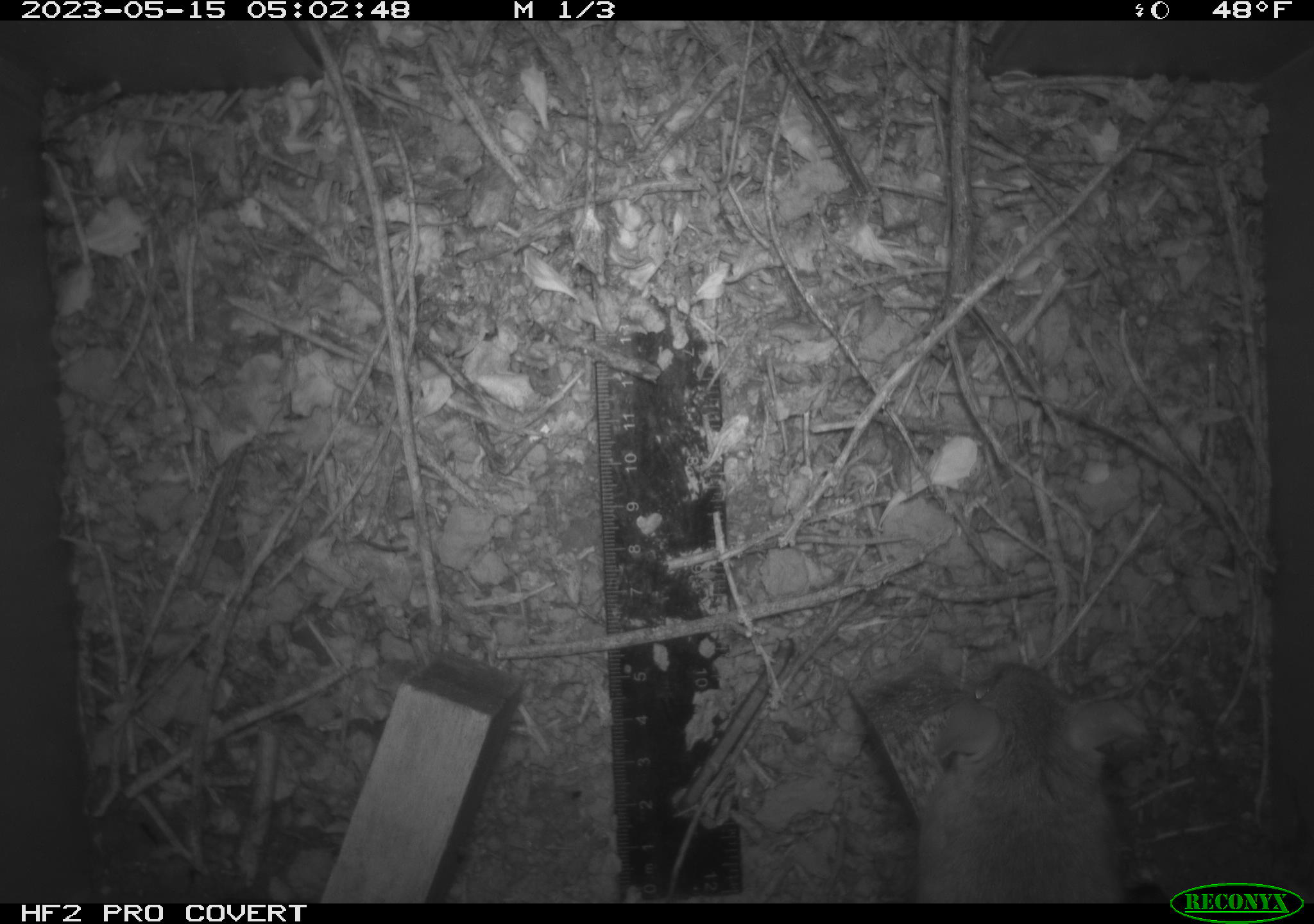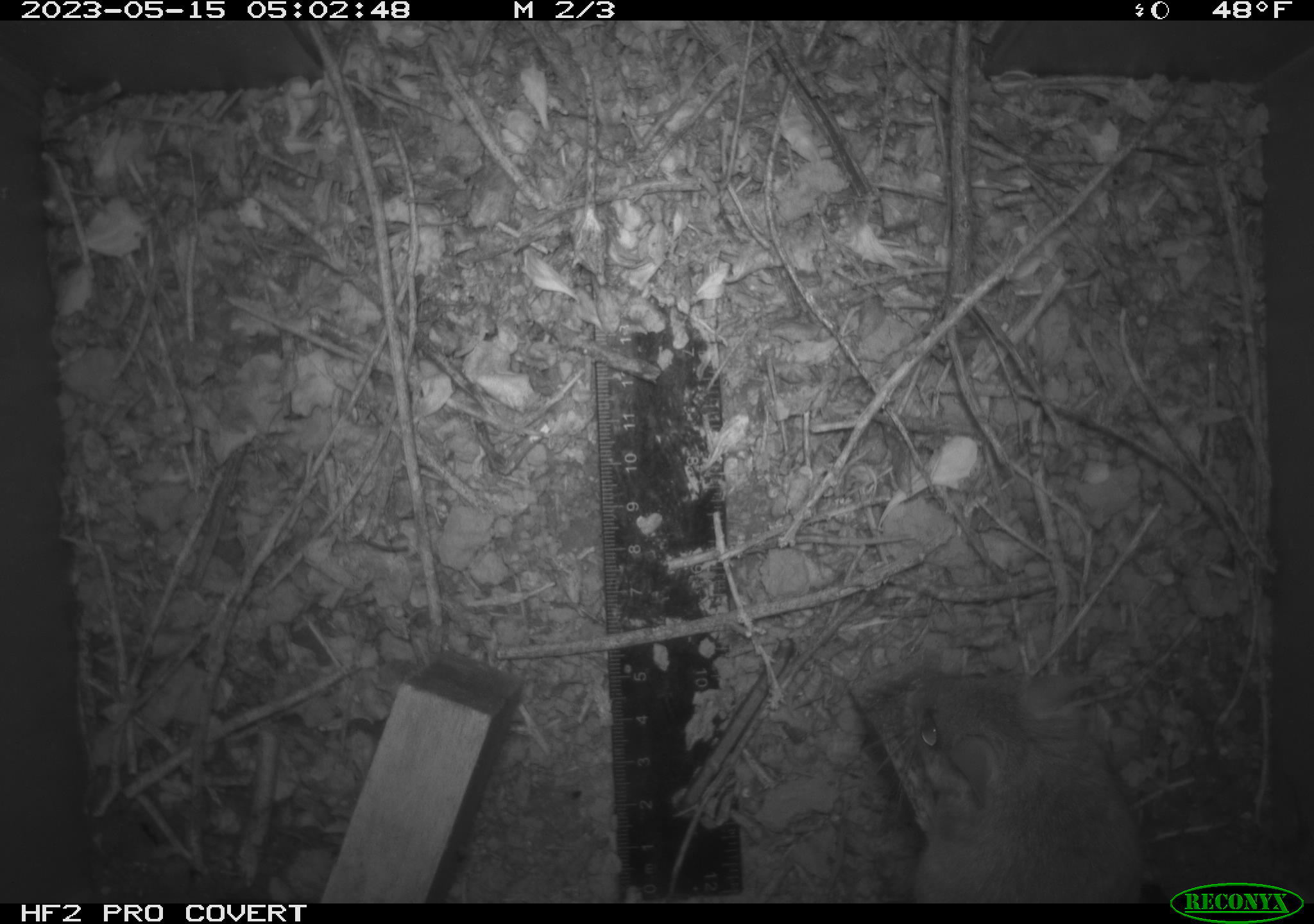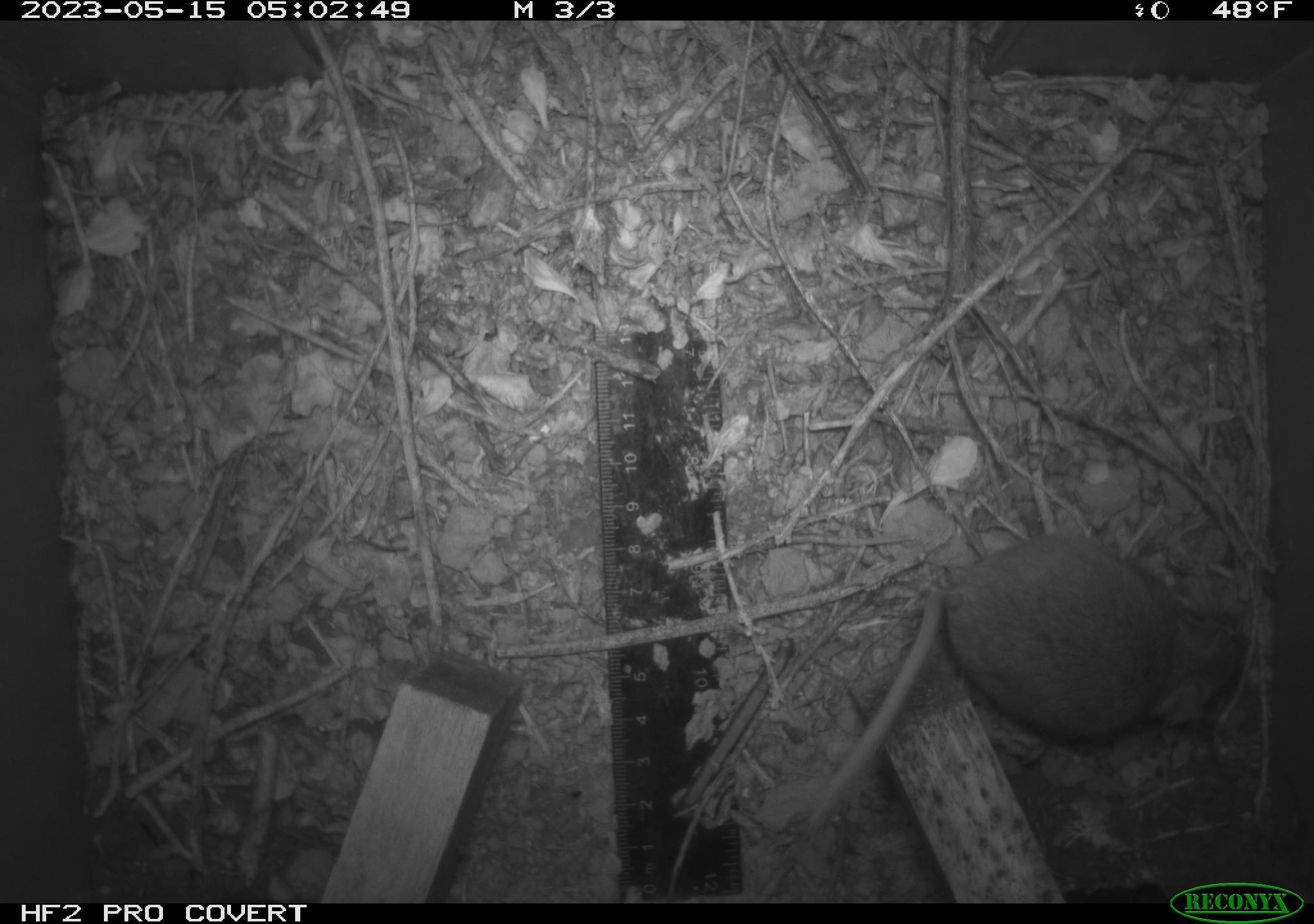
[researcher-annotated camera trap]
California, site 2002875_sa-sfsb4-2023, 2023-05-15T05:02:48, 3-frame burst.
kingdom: Animalia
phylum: Chordata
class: Mammalia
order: Rodentia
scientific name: Rodentia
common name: mouse species